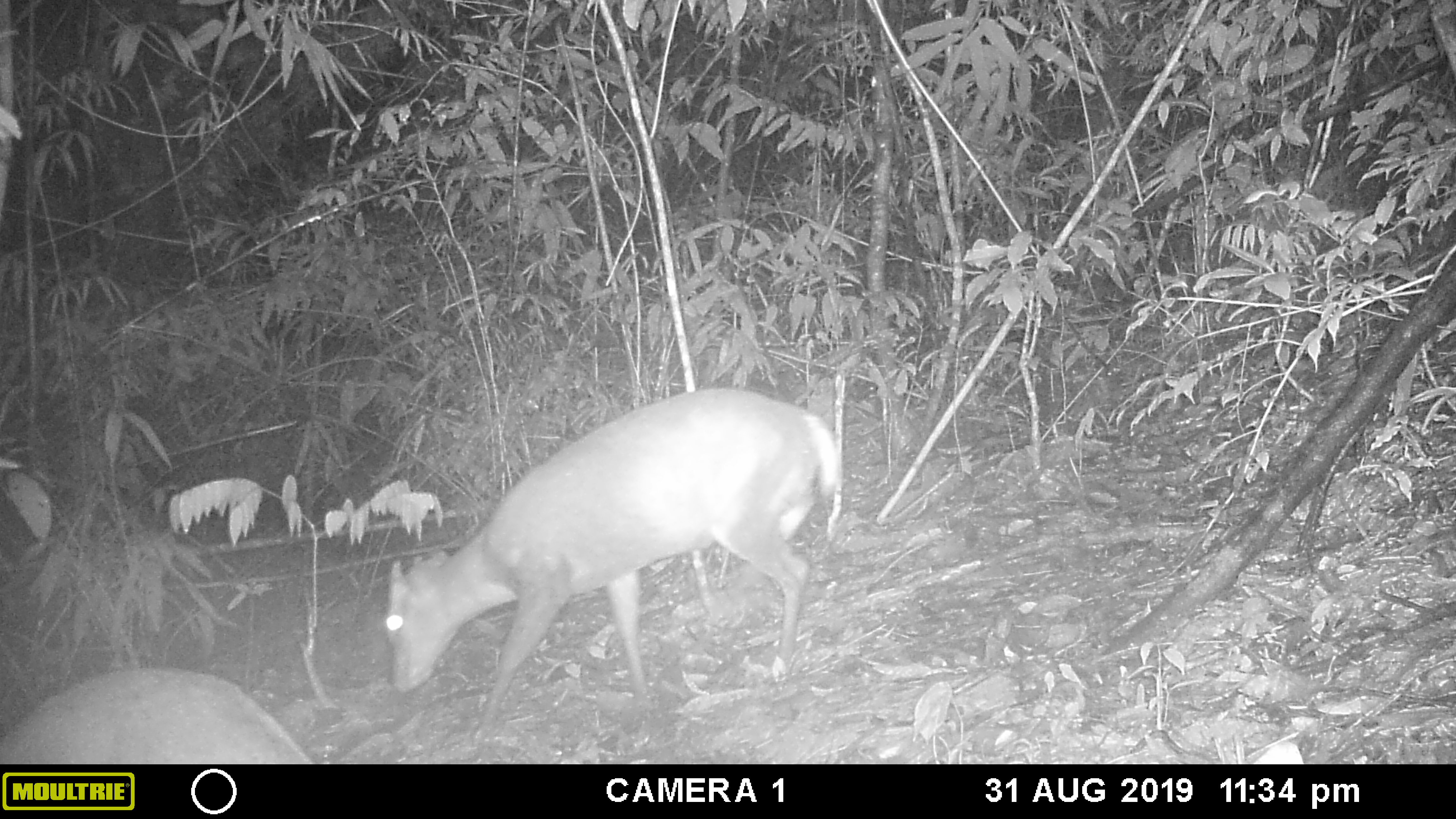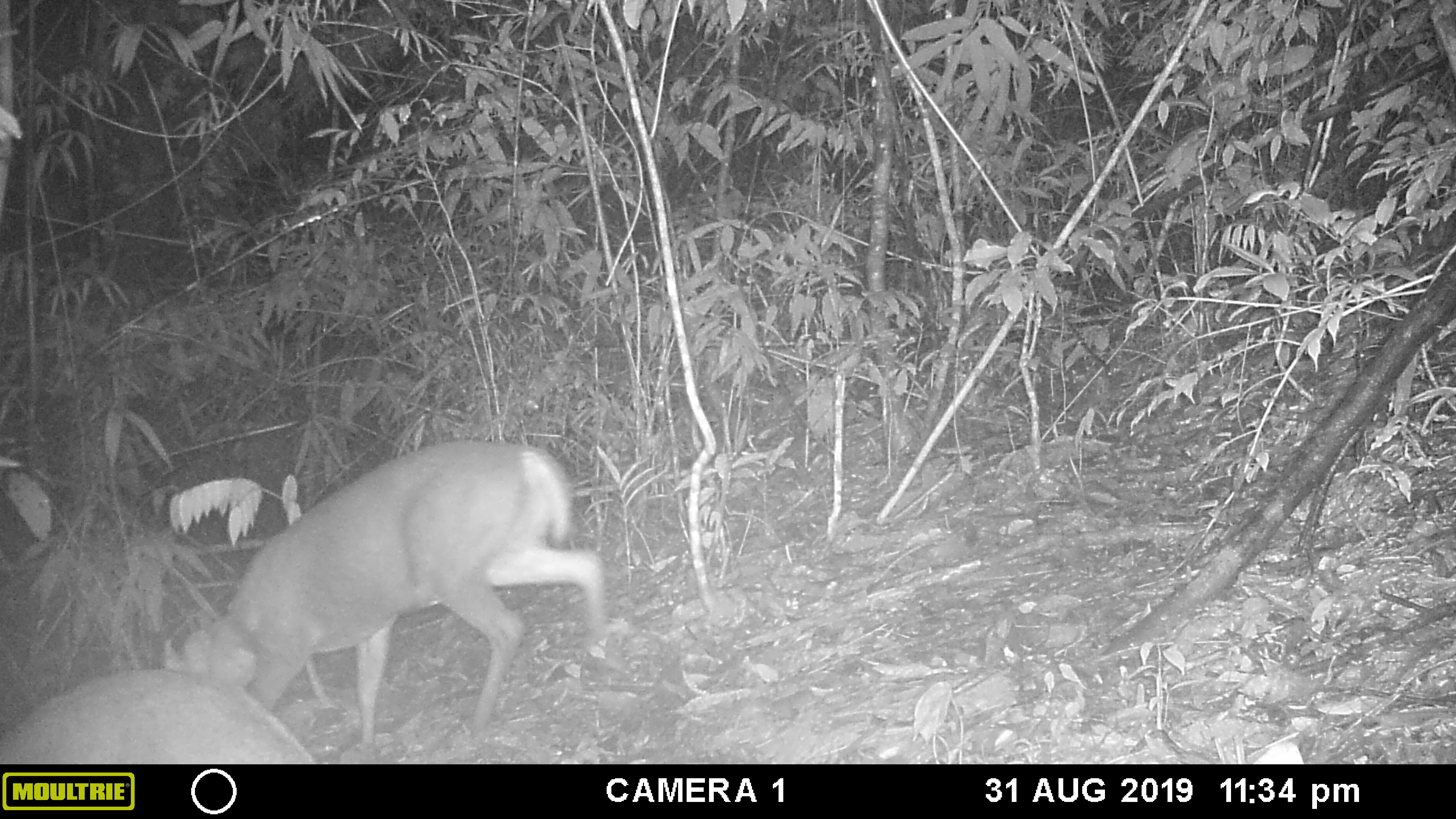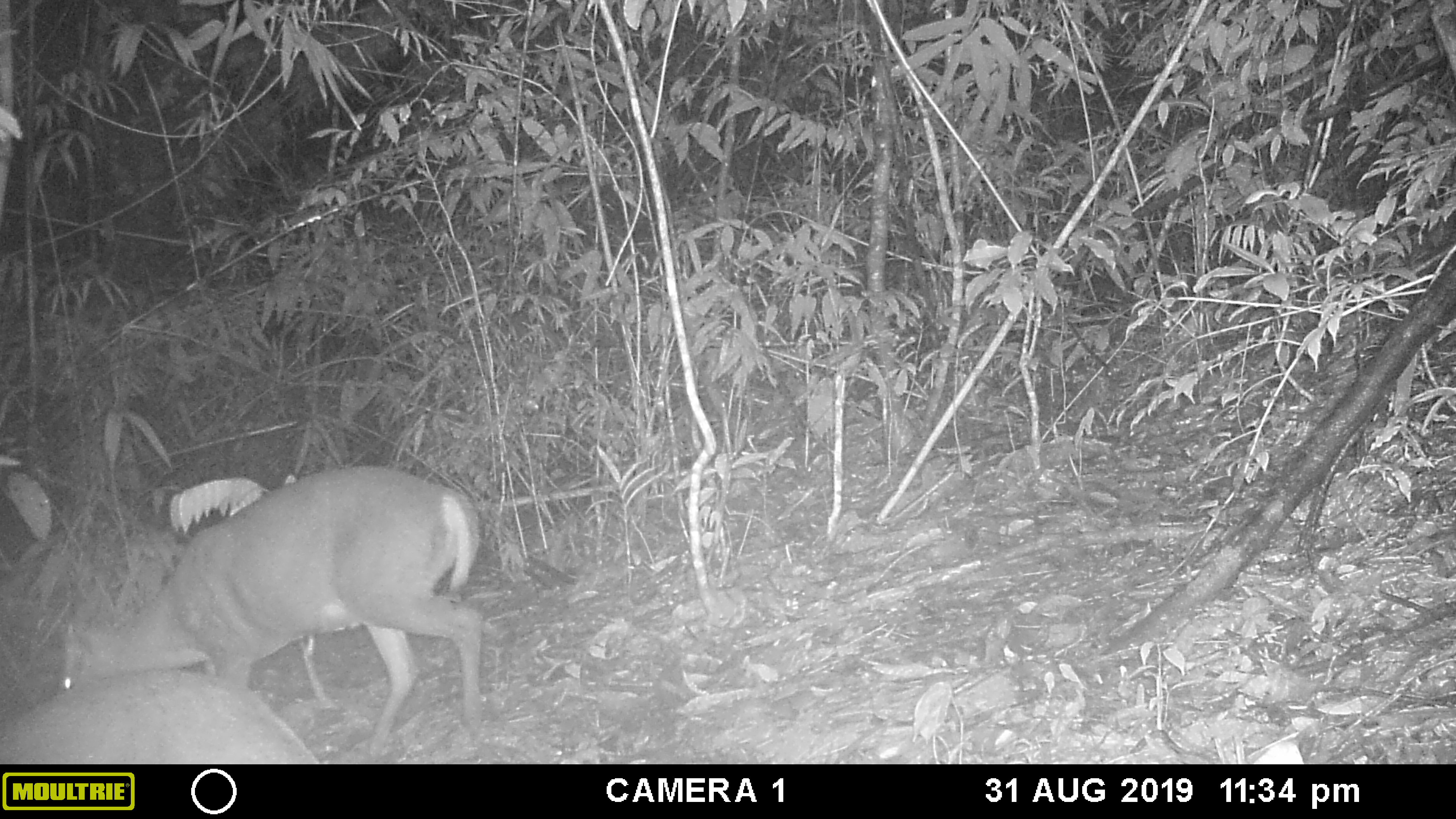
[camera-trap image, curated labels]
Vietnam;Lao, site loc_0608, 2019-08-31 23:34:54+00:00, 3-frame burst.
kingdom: Animalia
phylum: Chordata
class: Mammalia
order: Artiodactyla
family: Cervidae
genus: Muntiacus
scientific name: Muntiacus rooseveltorum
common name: roosevelt's muntjac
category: roosevelts muntjac group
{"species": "roosevelts muntjac group (roosevelt's muntjac) (Muntiacus rooseveltorum)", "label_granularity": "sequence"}